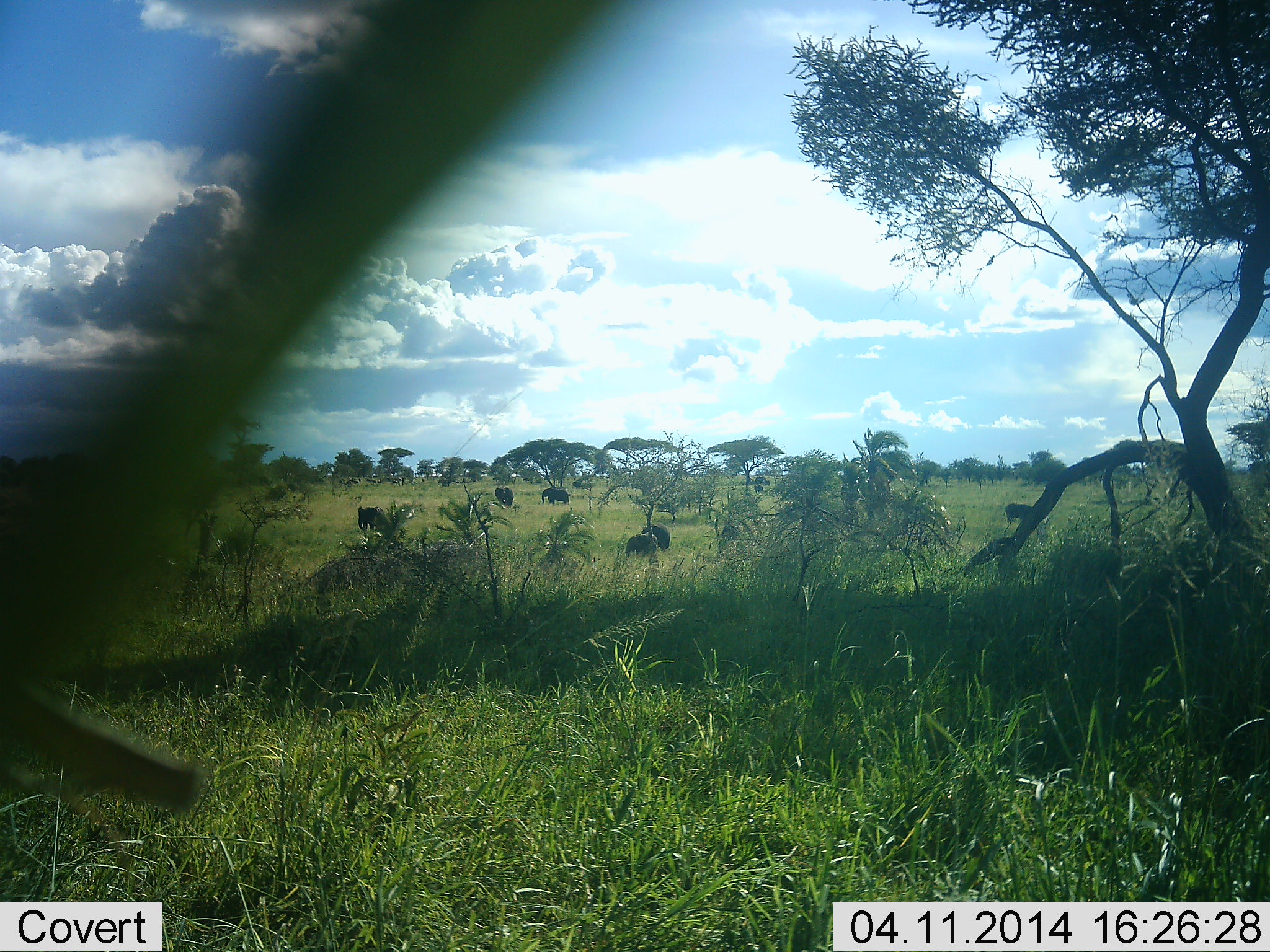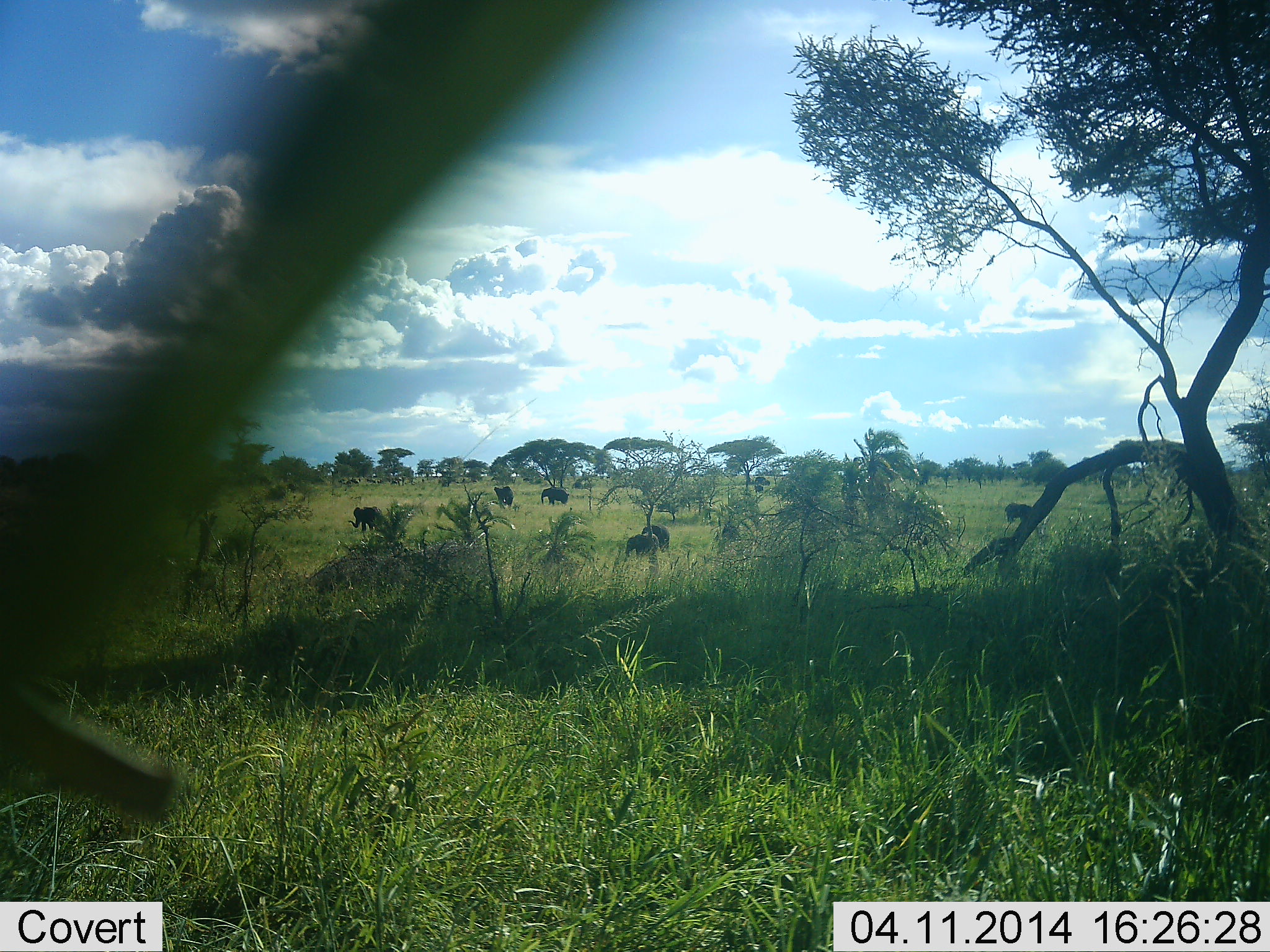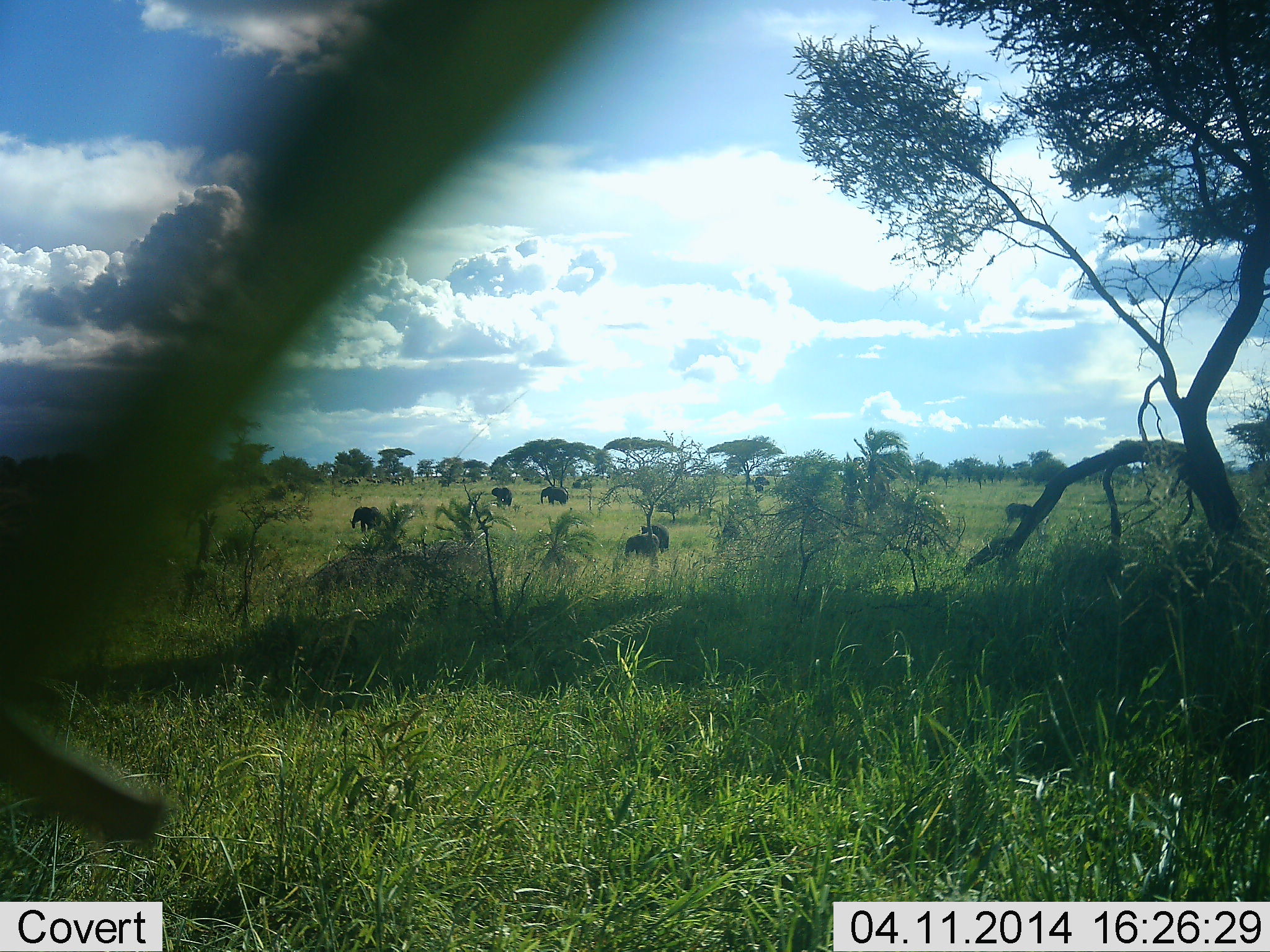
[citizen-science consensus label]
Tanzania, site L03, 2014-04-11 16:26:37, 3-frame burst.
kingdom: Animalia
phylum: Chordata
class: Mammalia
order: Proboscidea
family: Elephantidae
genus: Loxodonta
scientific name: Loxodonta africana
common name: african bush elephant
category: elephant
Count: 7.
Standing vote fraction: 90%.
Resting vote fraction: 0%.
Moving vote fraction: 10%.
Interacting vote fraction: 10%.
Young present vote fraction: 0%.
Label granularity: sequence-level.